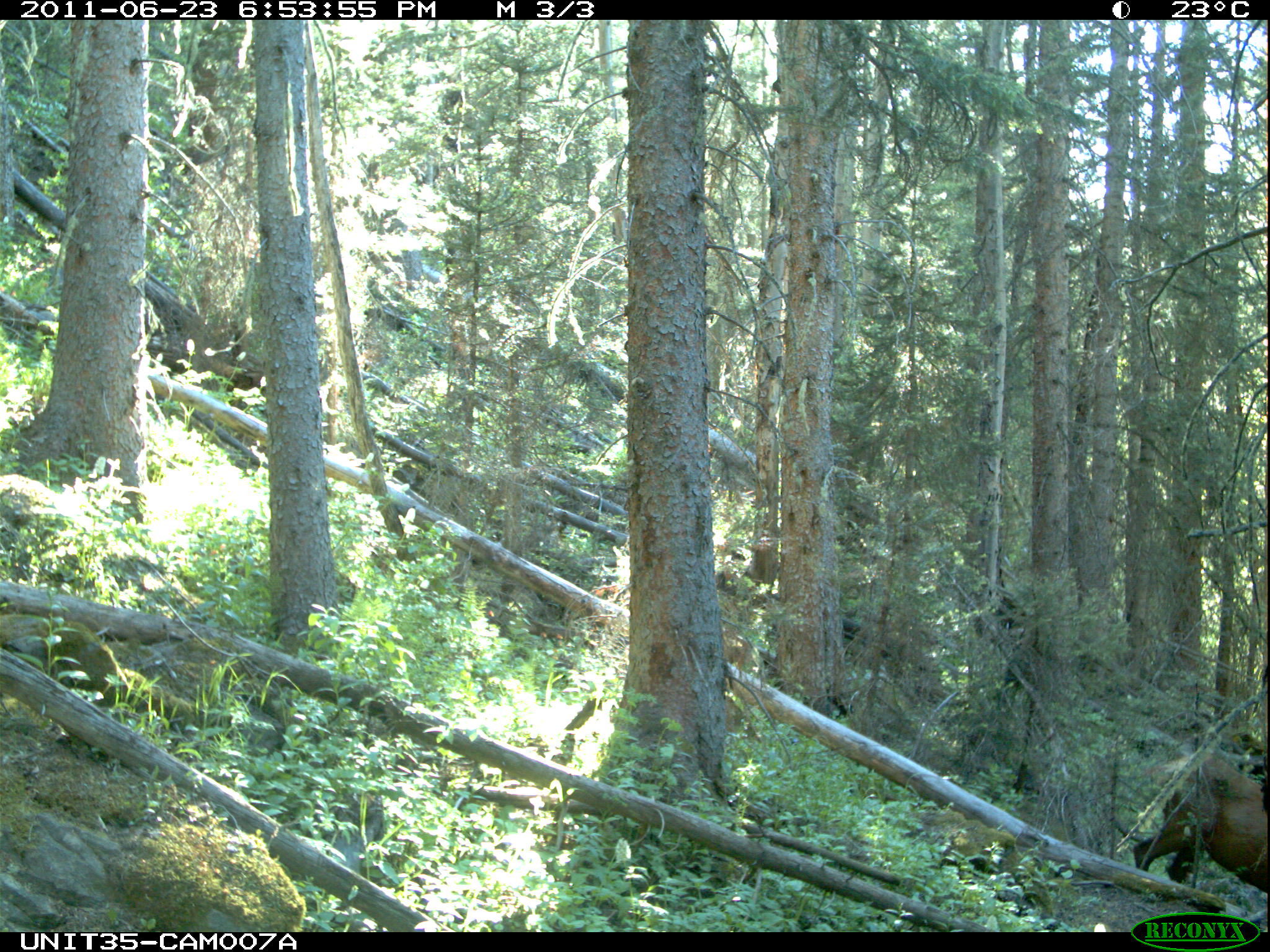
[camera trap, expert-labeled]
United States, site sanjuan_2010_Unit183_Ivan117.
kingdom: Animalia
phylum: Chordata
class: Mammalia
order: Artiodactyla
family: Cervidae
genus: Cervus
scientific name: Cervus elaphus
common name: red deer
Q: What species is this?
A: Cervus elaphus (red deer).